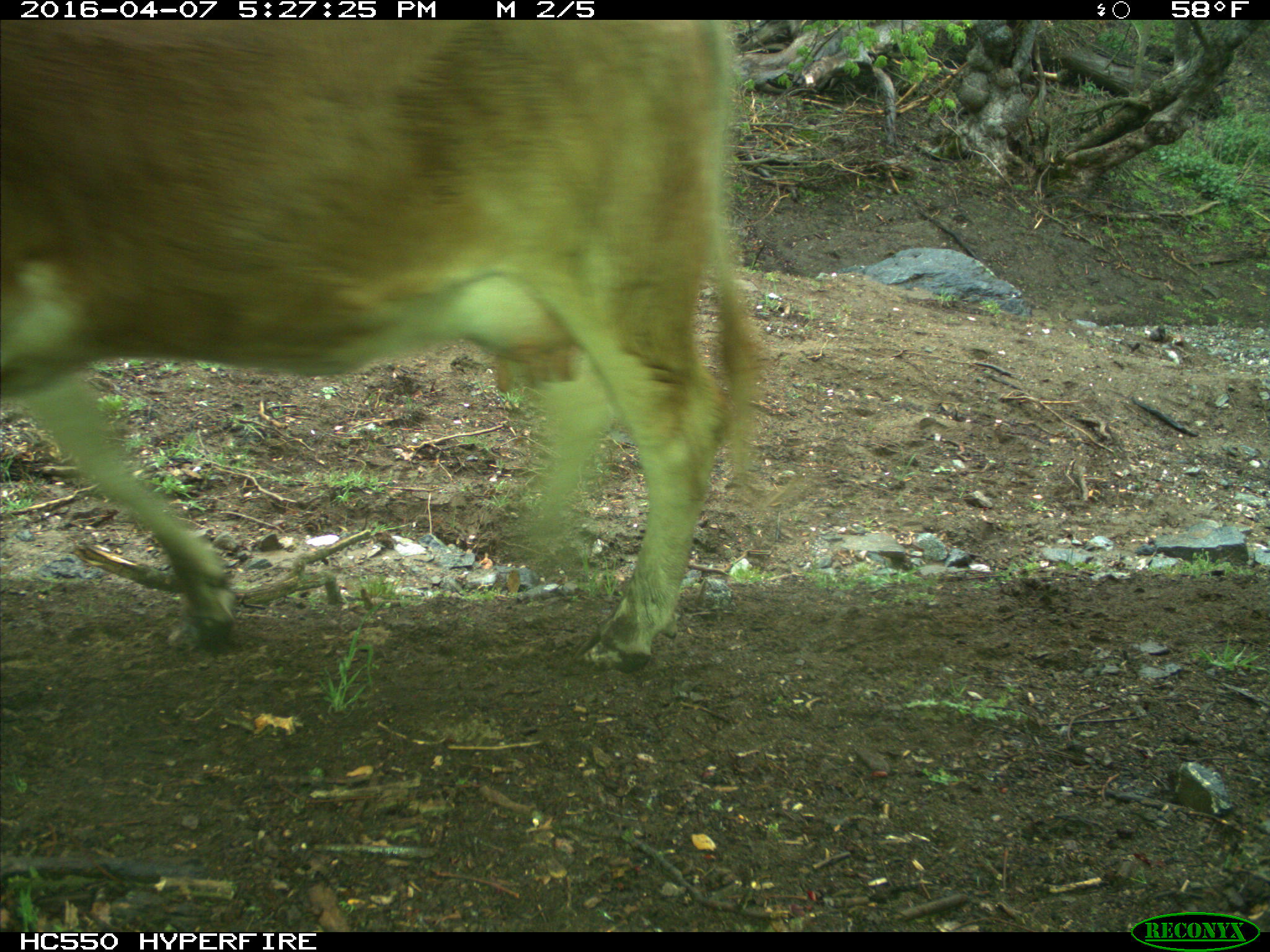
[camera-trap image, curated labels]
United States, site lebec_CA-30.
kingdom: Animalia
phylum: Chordata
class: Mammalia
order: Artiodactyla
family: Bovidae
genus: Bos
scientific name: Bos taurus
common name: domestic cow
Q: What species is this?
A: Bos taurus (domestic cow).